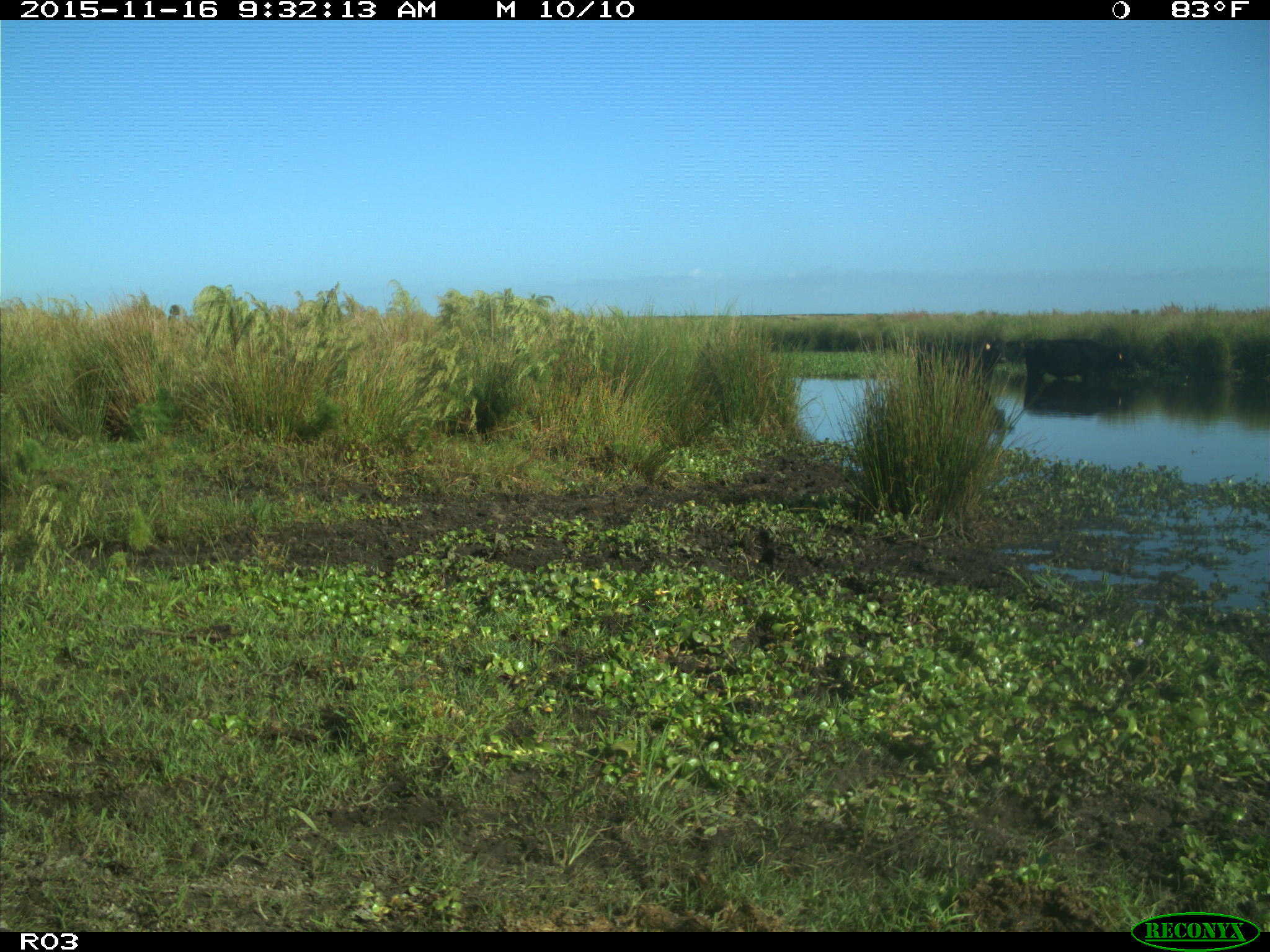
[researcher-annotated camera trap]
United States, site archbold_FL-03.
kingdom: Animalia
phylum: Chordata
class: Mammalia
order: Artiodactyla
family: Bovidae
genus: Bos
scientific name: Bos taurus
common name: domestic cow